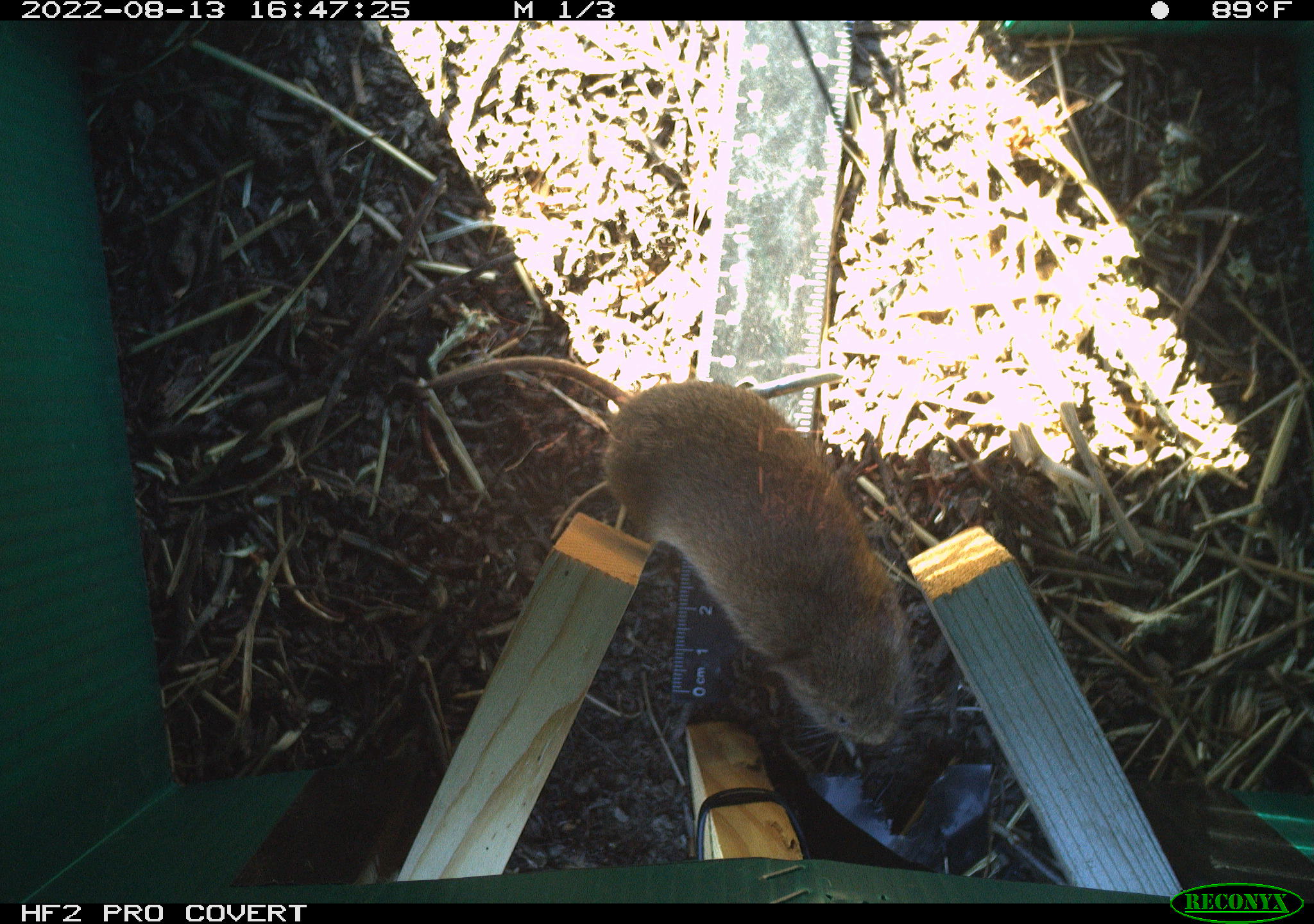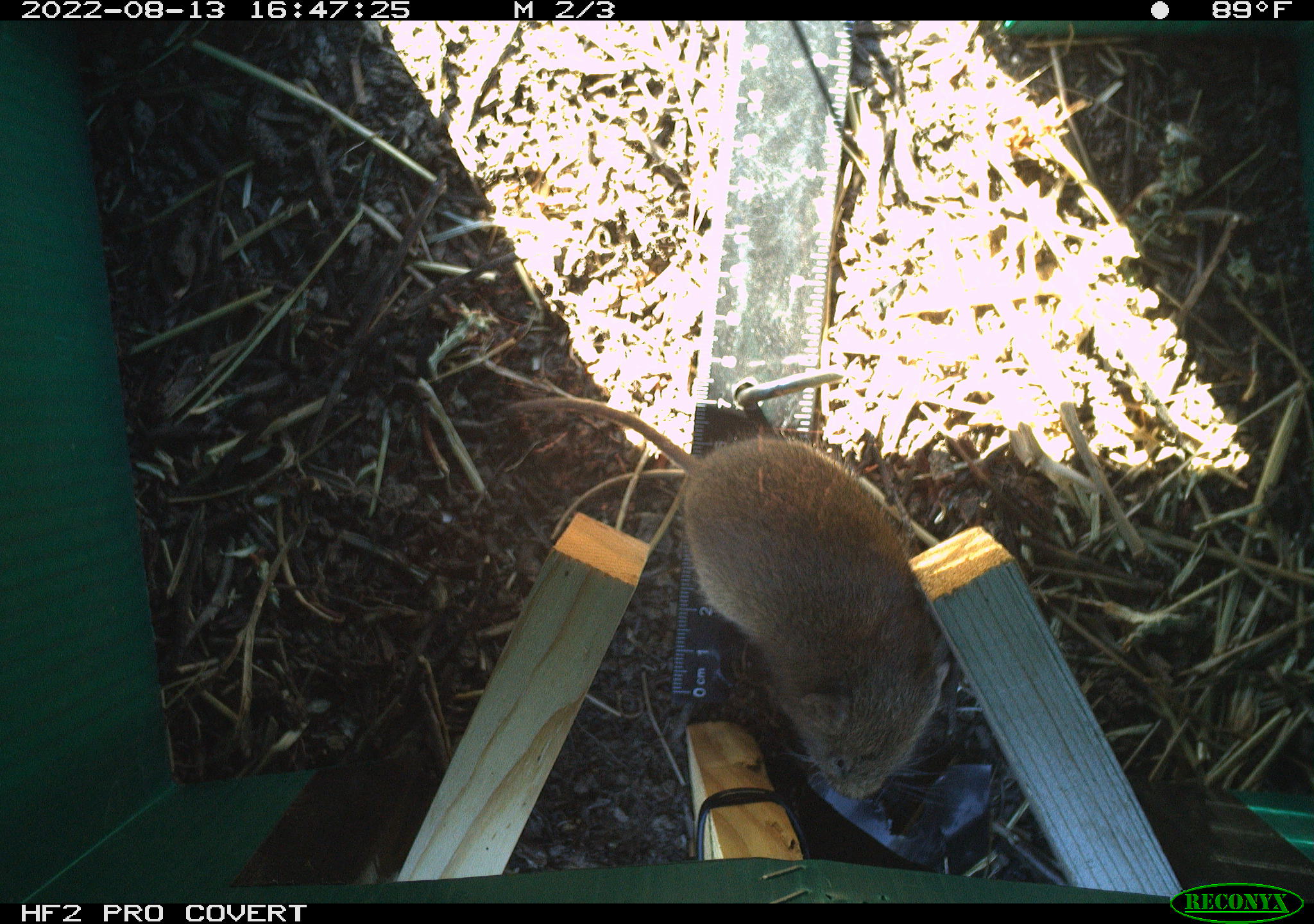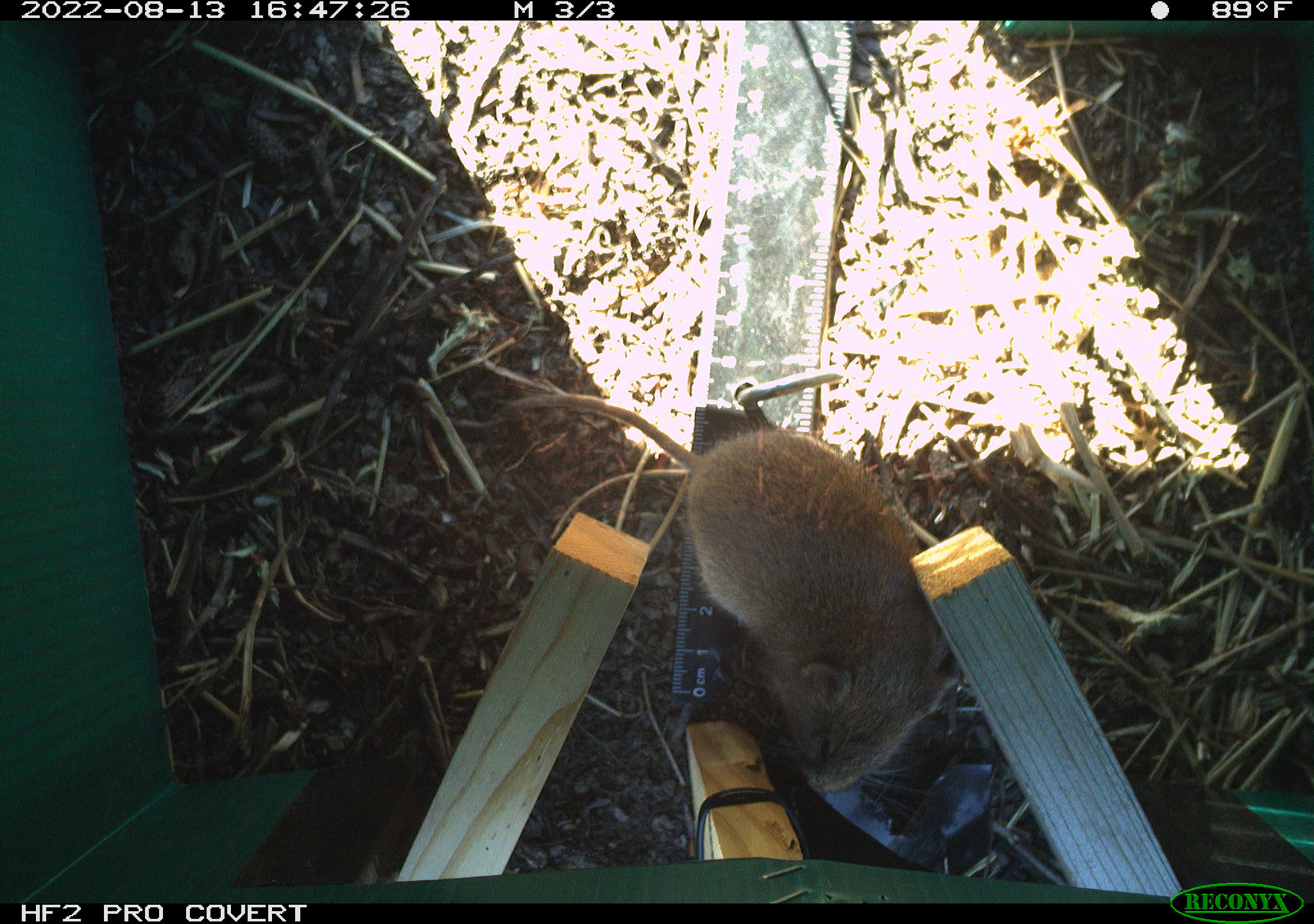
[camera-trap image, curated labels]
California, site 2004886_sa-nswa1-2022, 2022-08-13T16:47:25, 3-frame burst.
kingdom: Animalia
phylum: Chordata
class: Mammalia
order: Rodentia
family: Cricetidae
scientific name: Cricetidae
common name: hamsters, voles, lemmings, and allies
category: cricetidae family